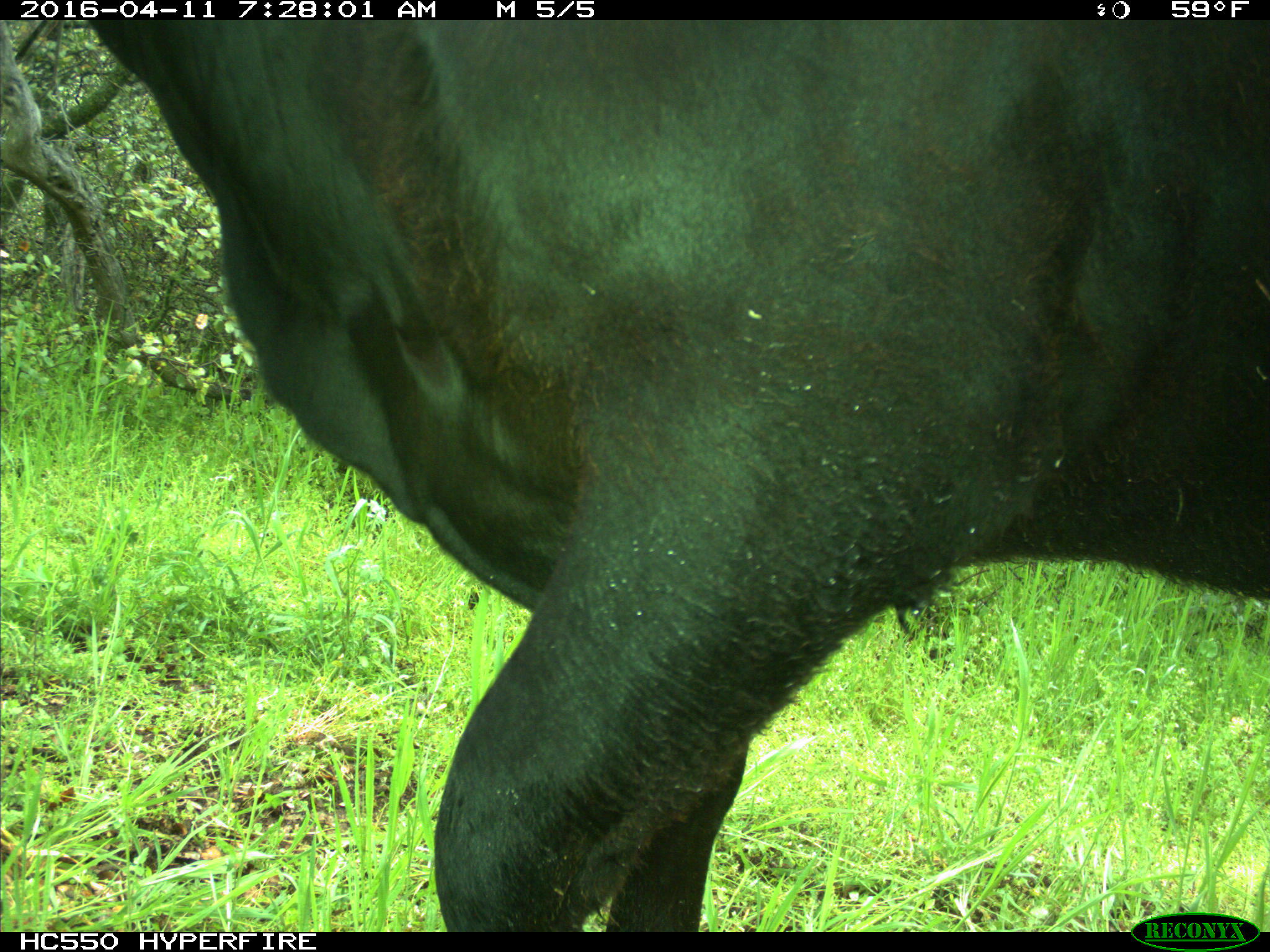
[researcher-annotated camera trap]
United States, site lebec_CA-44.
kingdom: Animalia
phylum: Chordata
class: Mammalia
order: Artiodactyla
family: Bovidae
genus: Bos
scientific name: Bos taurus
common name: domestic cow